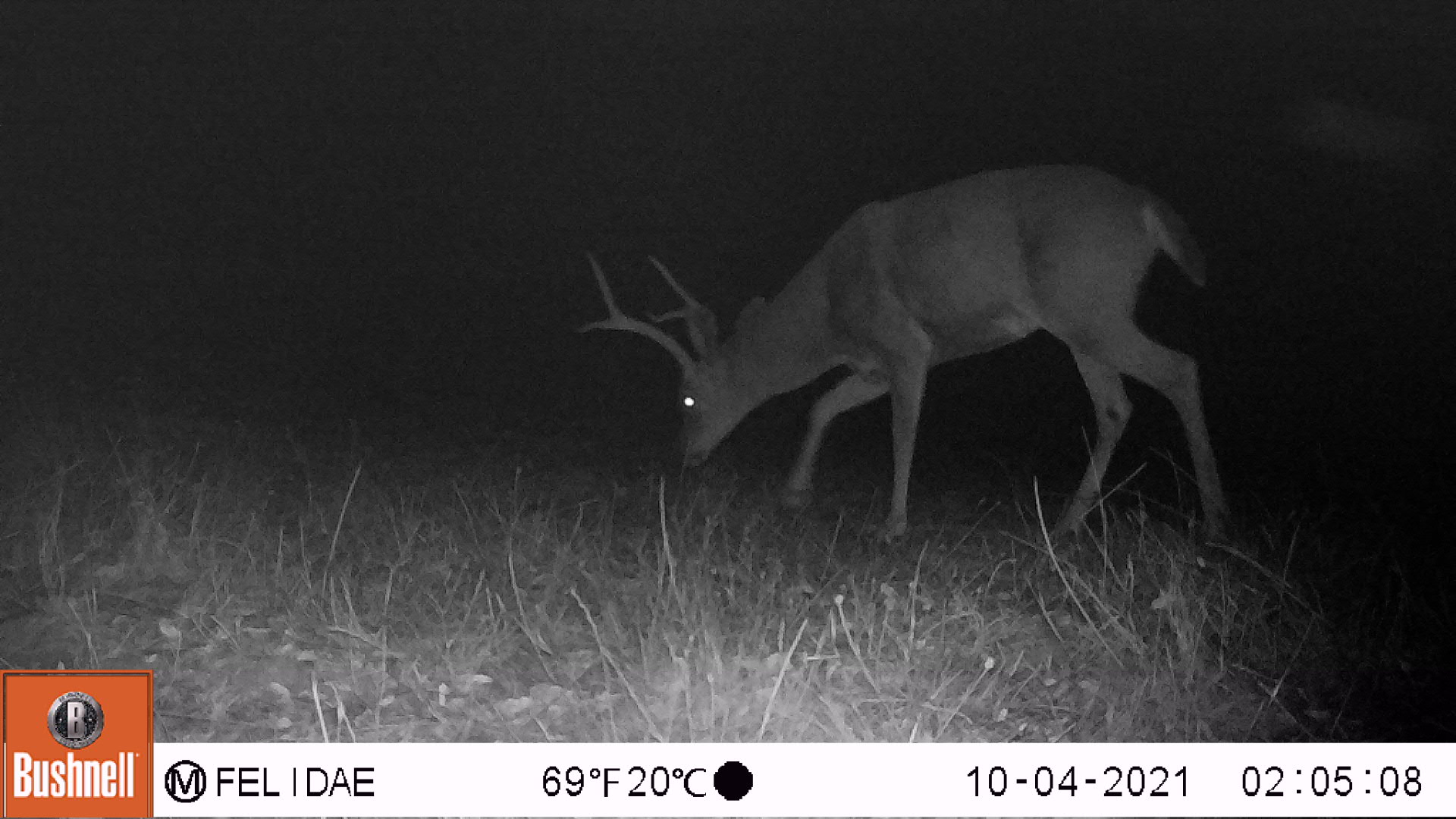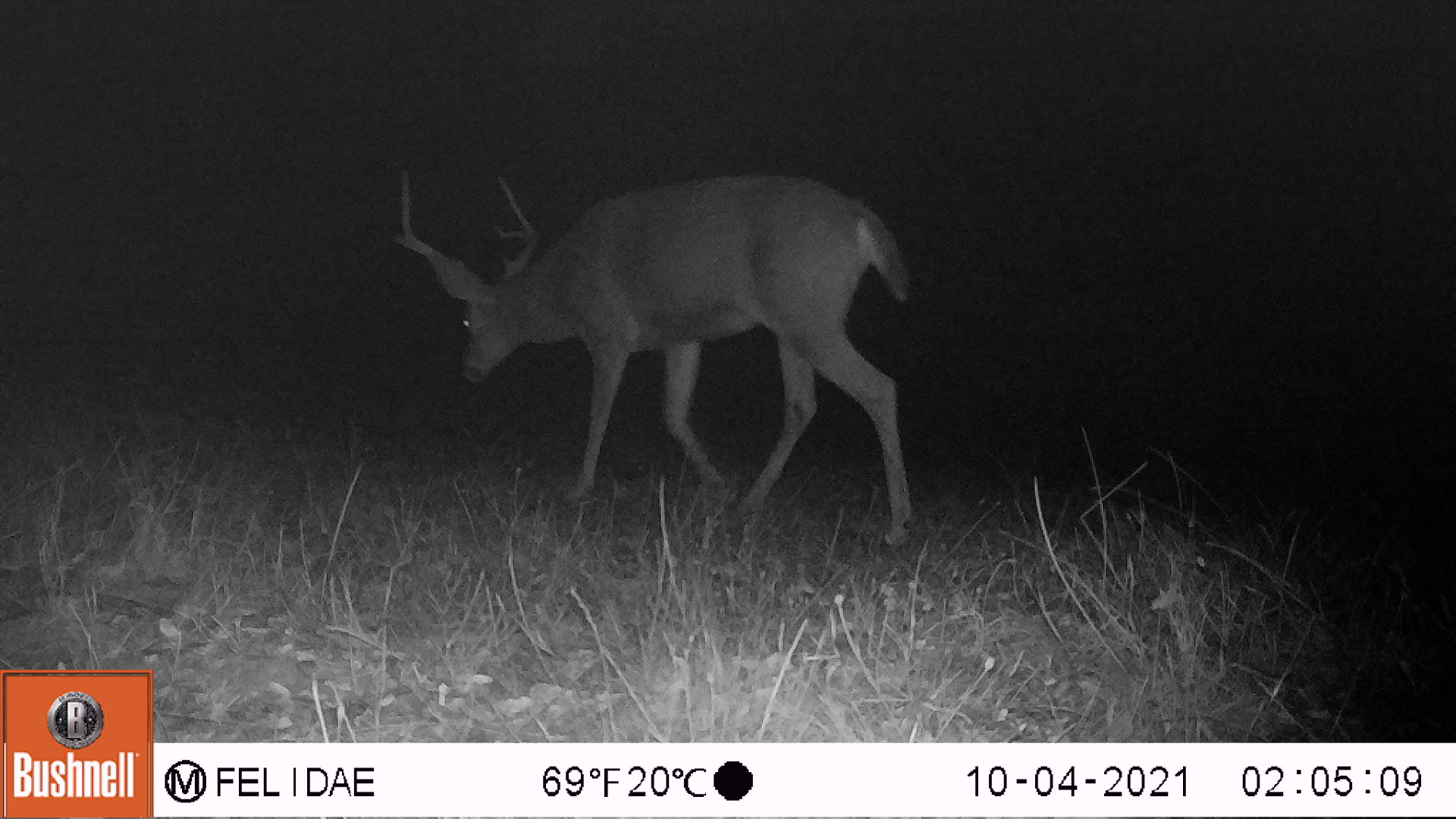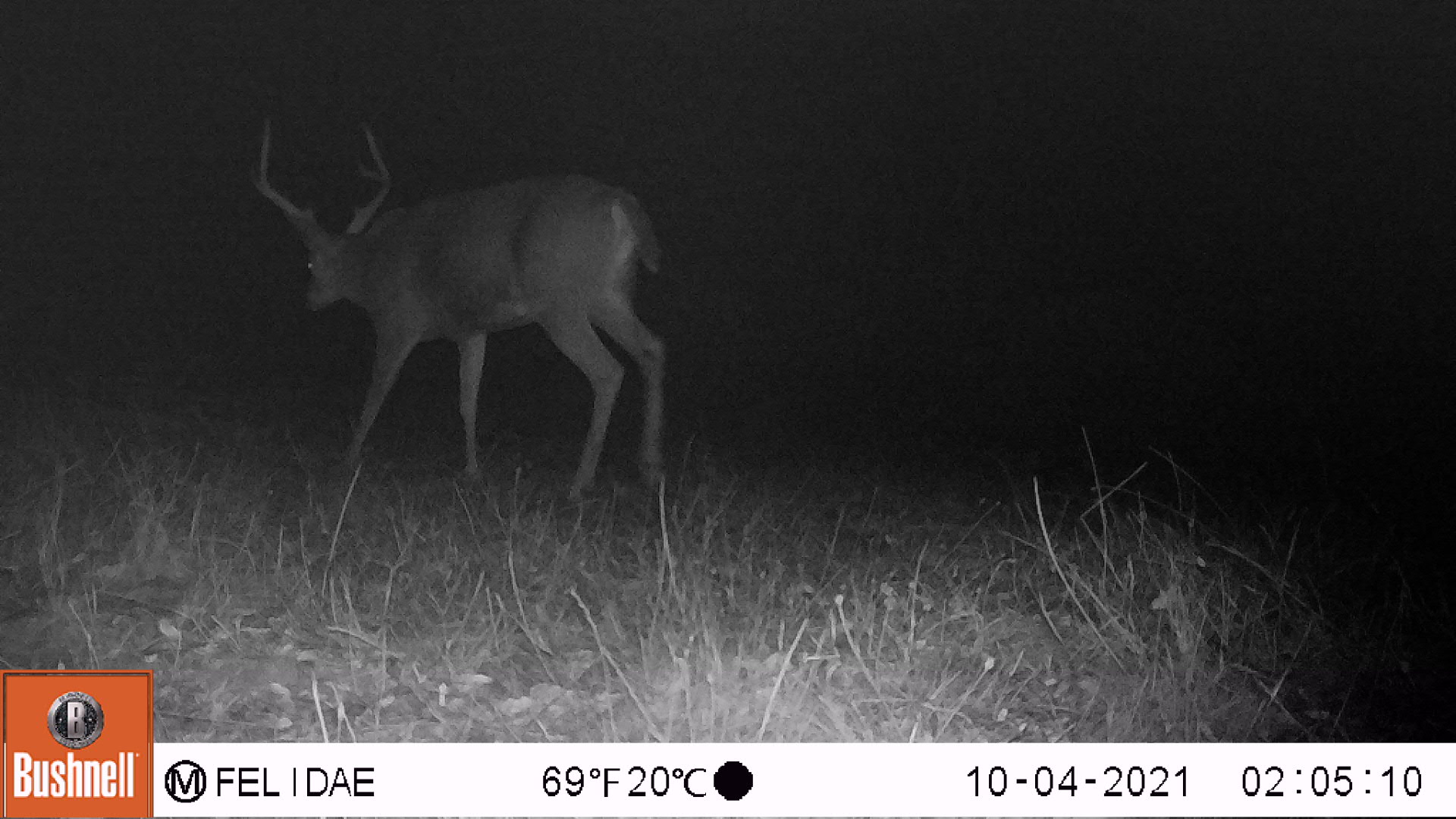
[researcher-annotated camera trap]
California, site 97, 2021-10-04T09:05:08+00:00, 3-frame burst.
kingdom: Animalia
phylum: Chordata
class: Mammalia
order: Artiodactyla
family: Cervidae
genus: Odocoileus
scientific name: Odocoileus hemionus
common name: mule deer